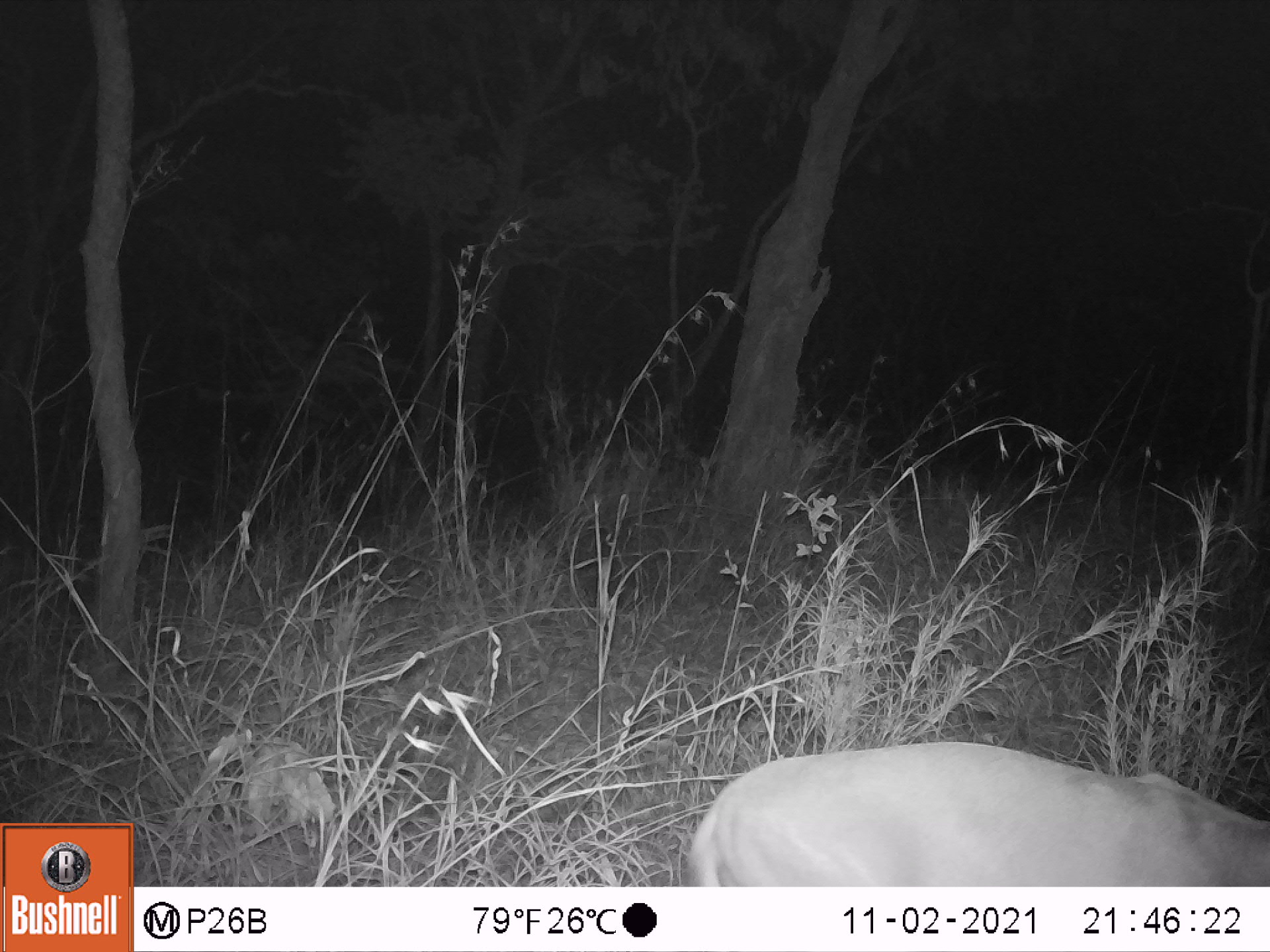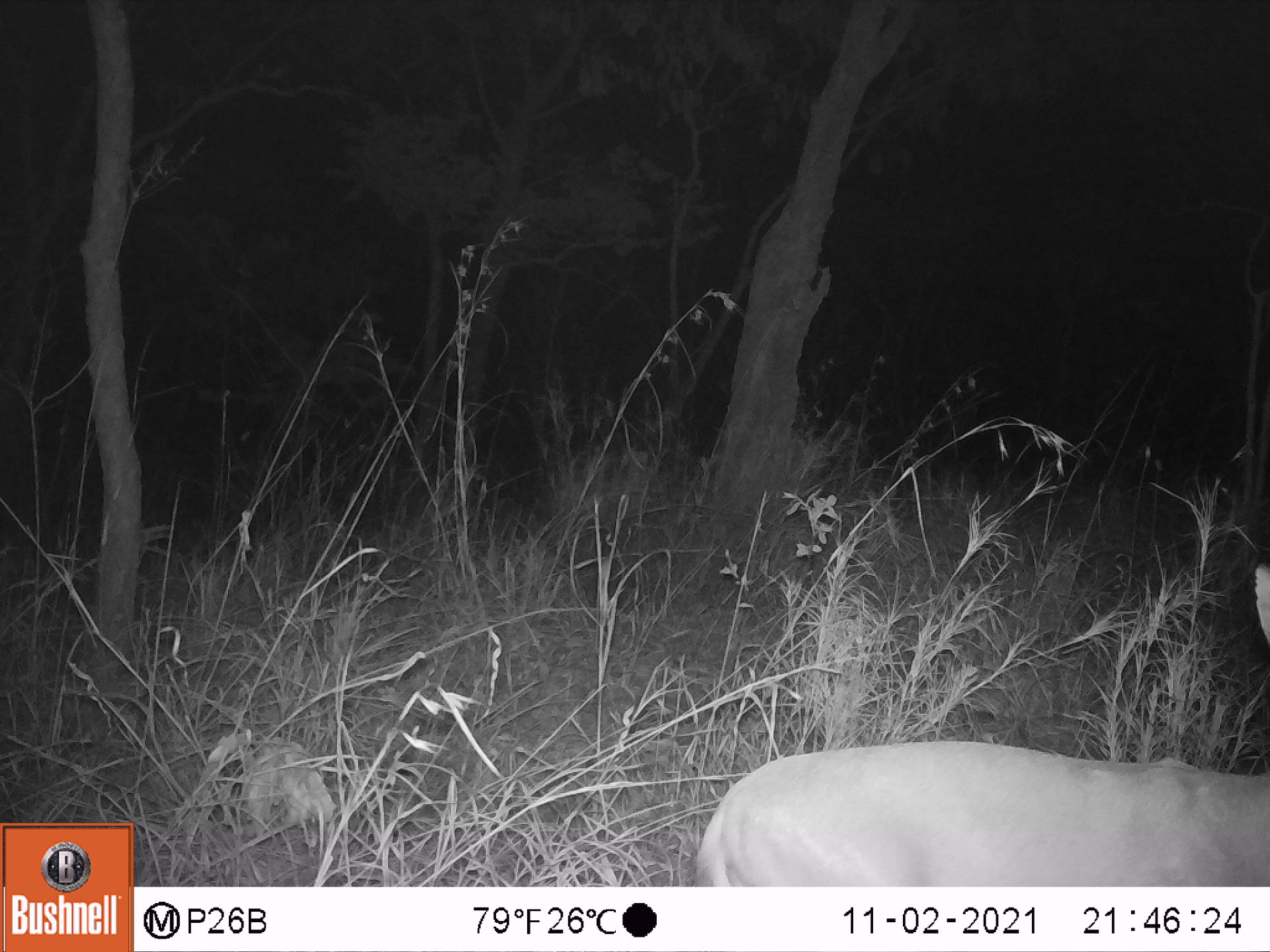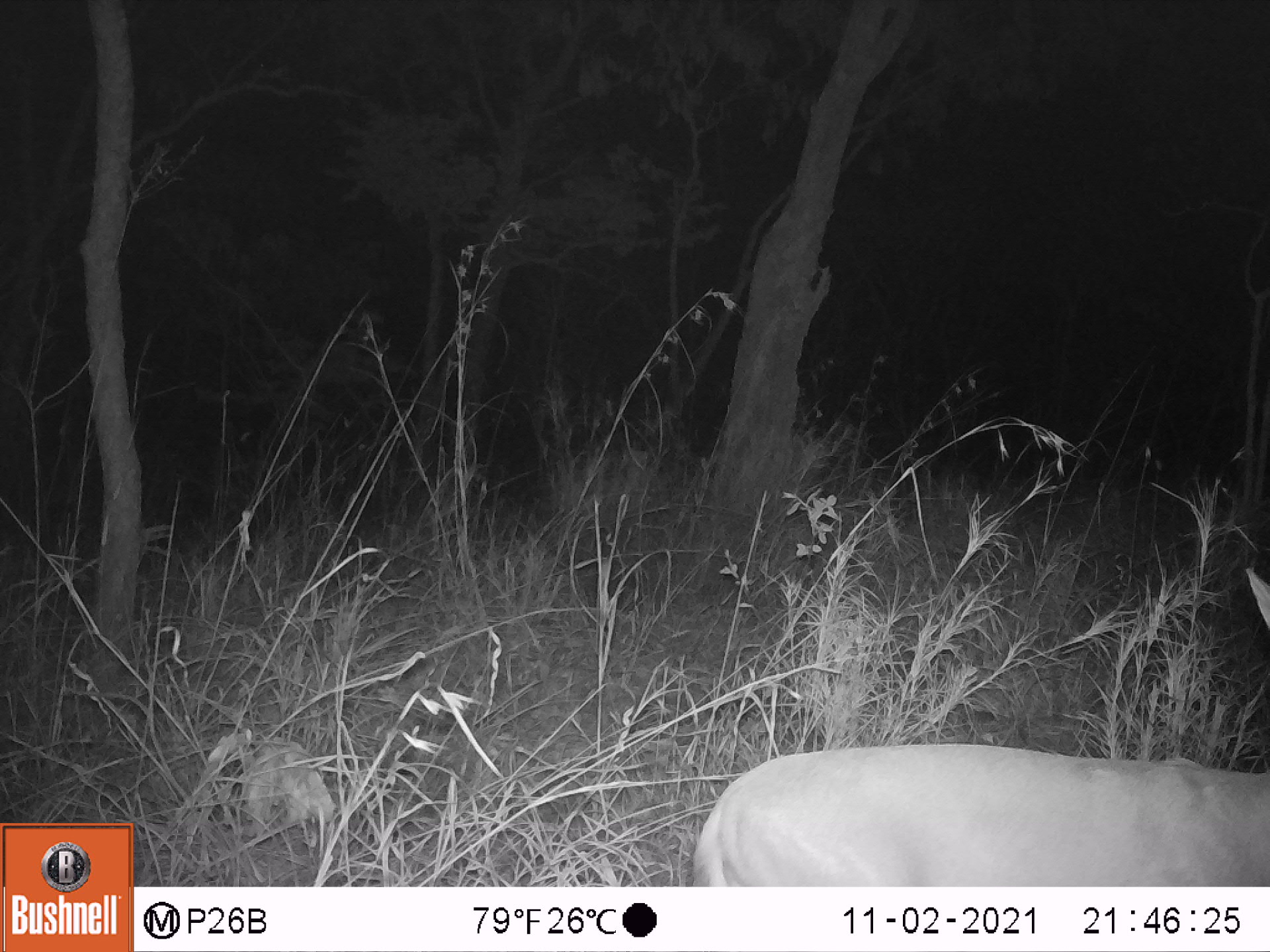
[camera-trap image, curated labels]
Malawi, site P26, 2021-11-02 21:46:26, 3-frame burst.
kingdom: Animalia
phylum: Chordata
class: Mammalia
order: Artiodactyla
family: Bovidae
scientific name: Antilopinae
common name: small antelope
Small antelope (Antilopinae), count 1.